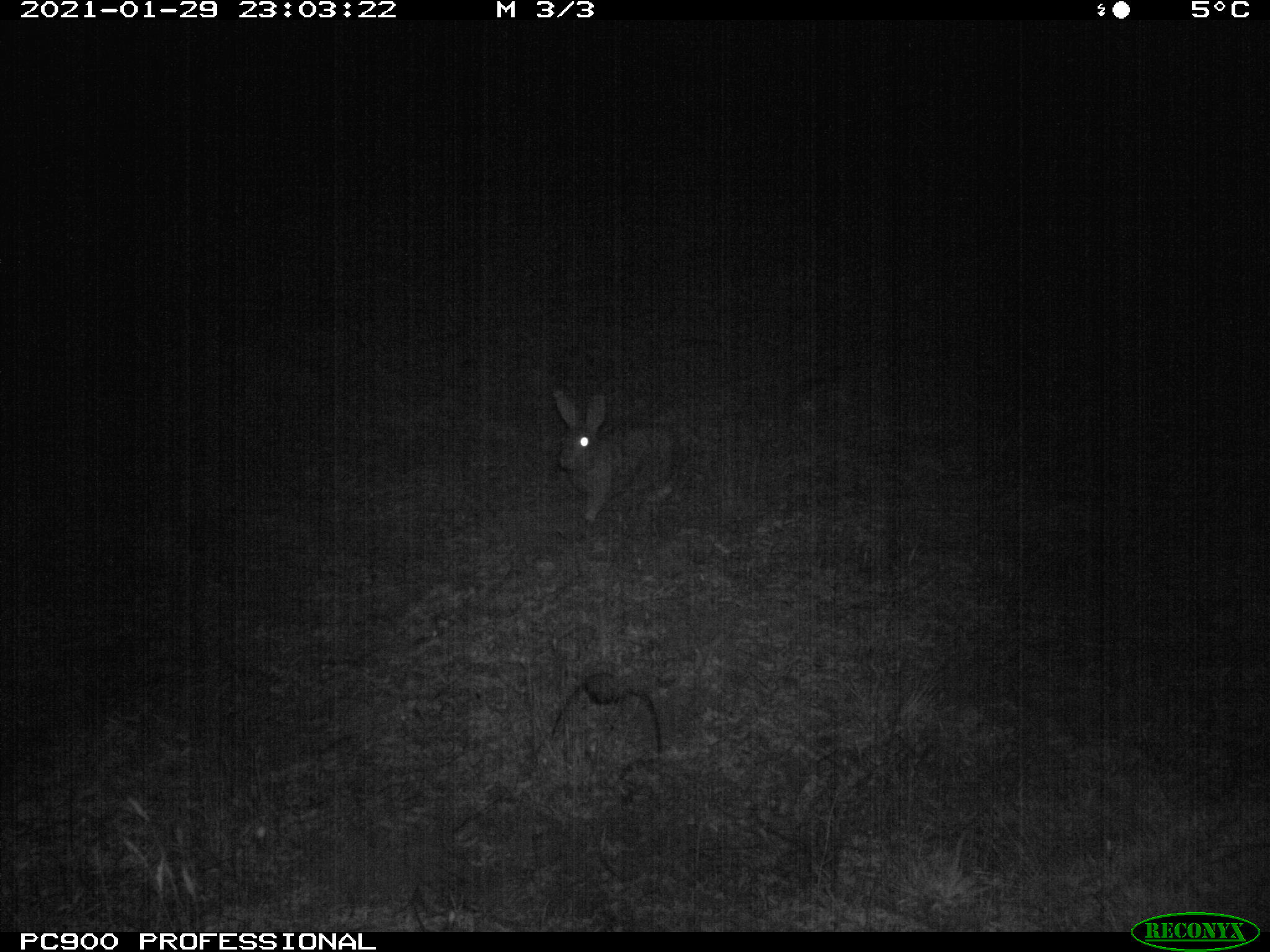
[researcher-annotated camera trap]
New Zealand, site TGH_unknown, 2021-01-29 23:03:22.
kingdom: Animalia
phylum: Chordata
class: Mammalia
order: Lagomorpha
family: Leporidae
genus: Oryctolagus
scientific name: Oryctolagus cuniculus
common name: european rabbit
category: rabbit